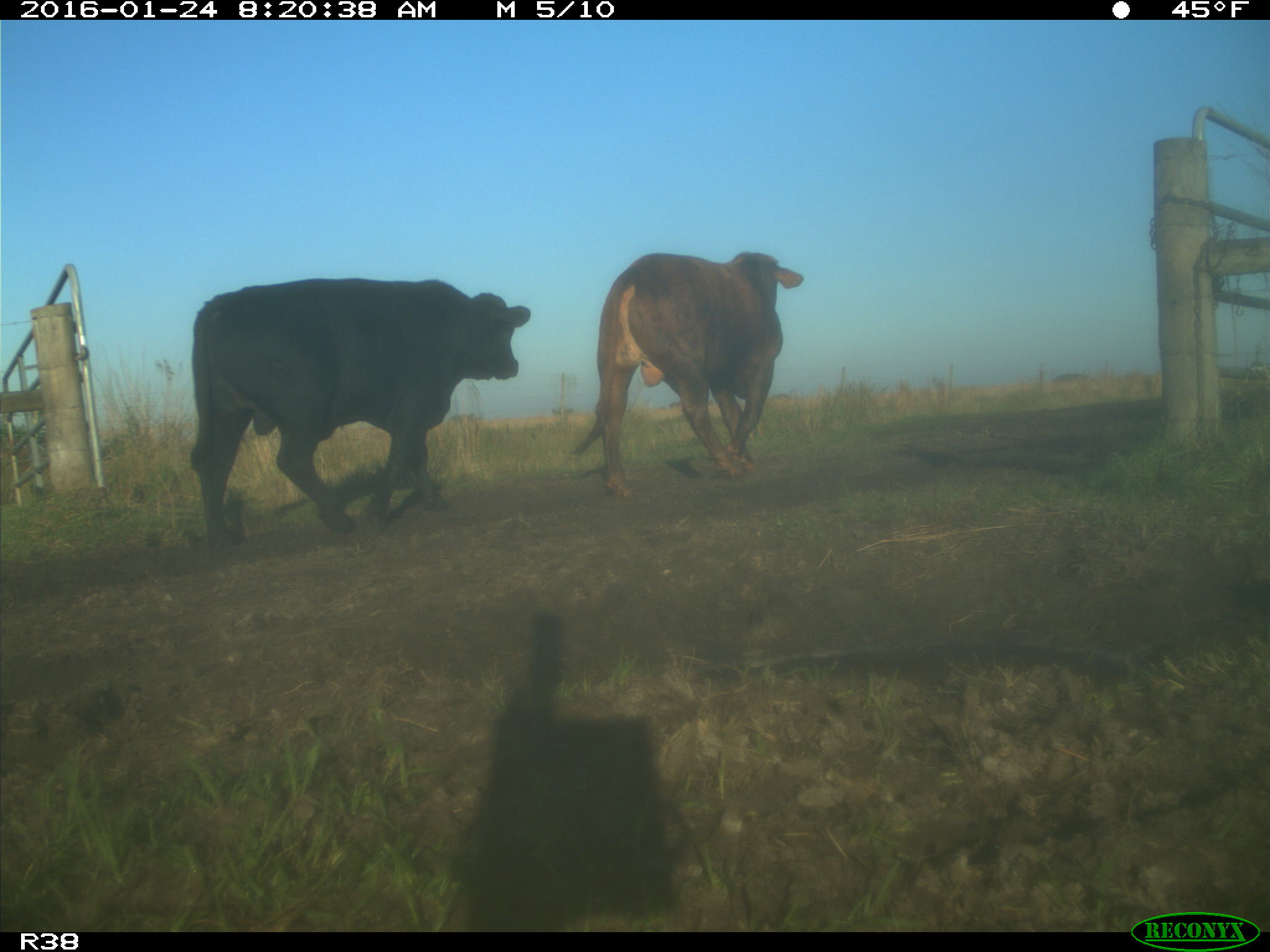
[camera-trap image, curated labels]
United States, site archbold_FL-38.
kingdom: Animalia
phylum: Chordata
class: Mammalia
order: Artiodactyla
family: Bovidae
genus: Bos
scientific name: Bos taurus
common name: domestic cow